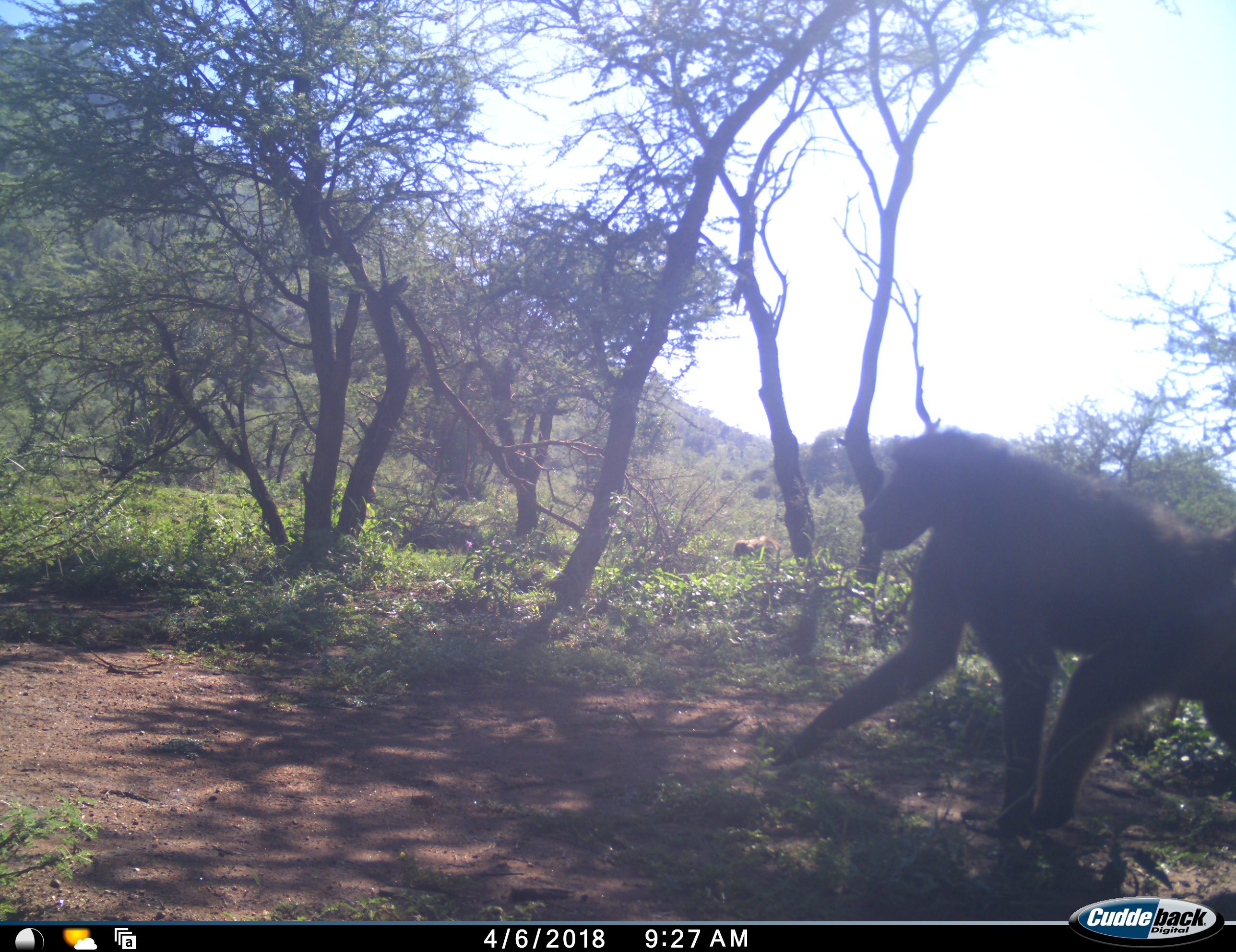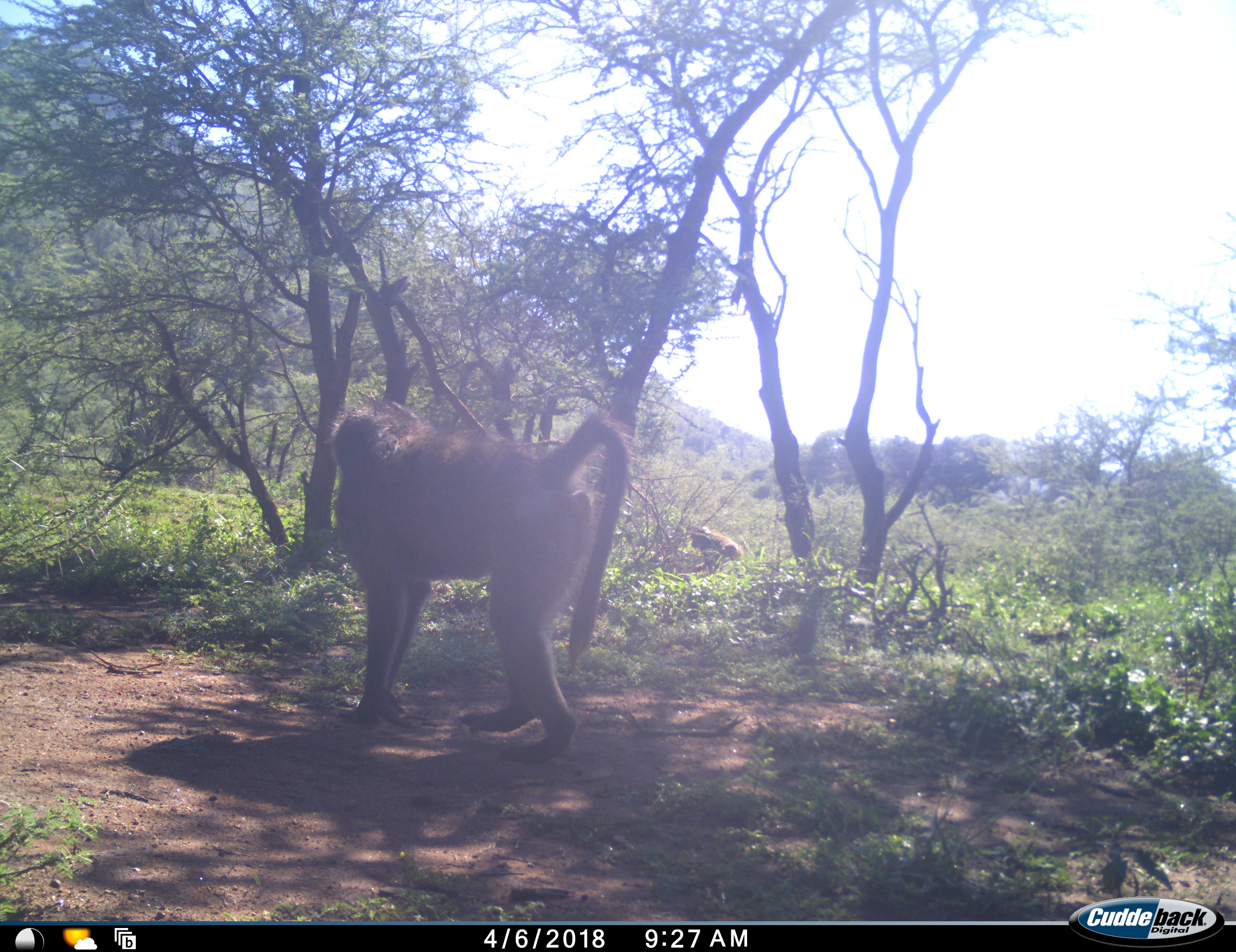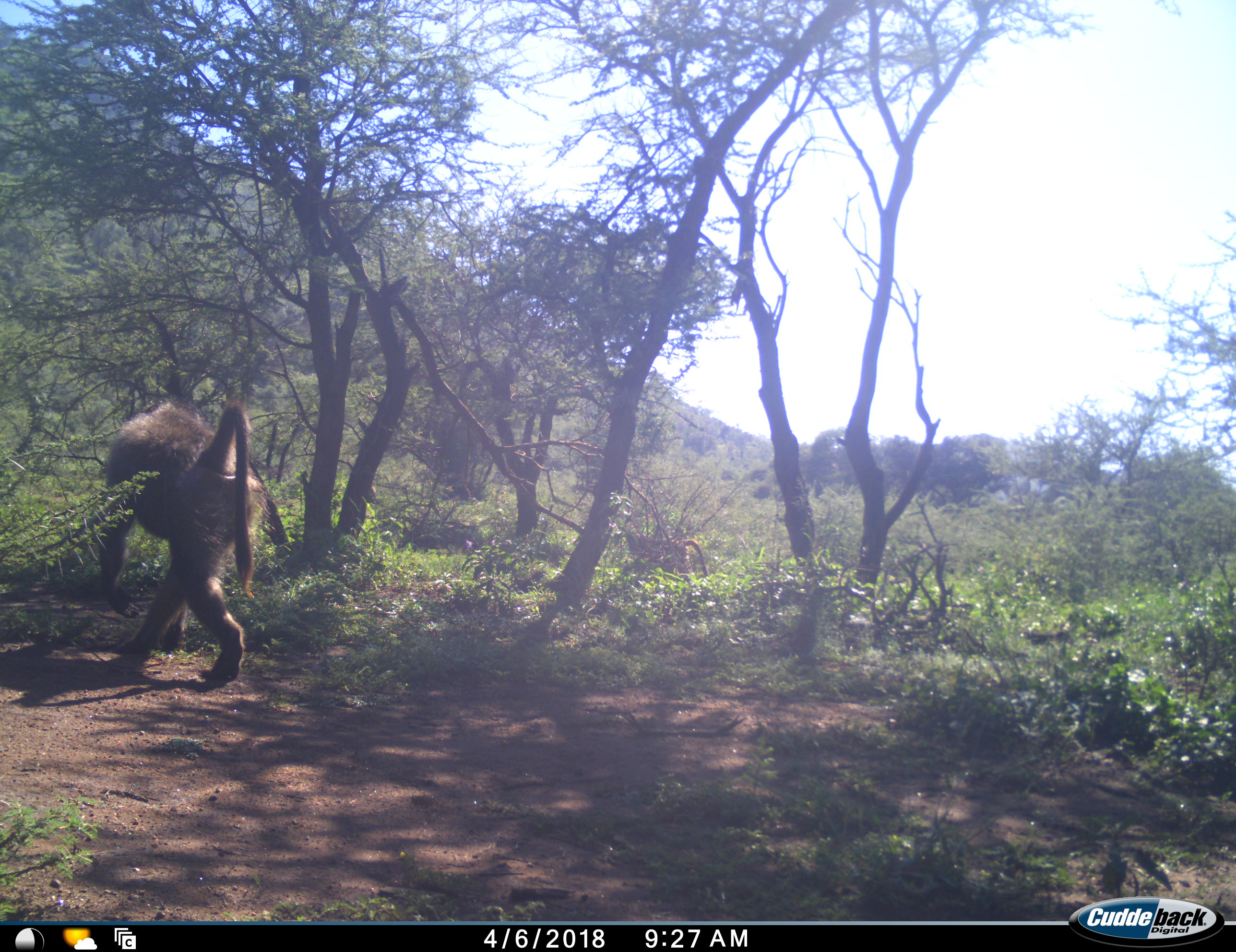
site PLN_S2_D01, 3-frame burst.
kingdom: Animalia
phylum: Chordata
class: Mammalia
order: Primates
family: Cercopithecidae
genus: Papio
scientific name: Papio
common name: baboon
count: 2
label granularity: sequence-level